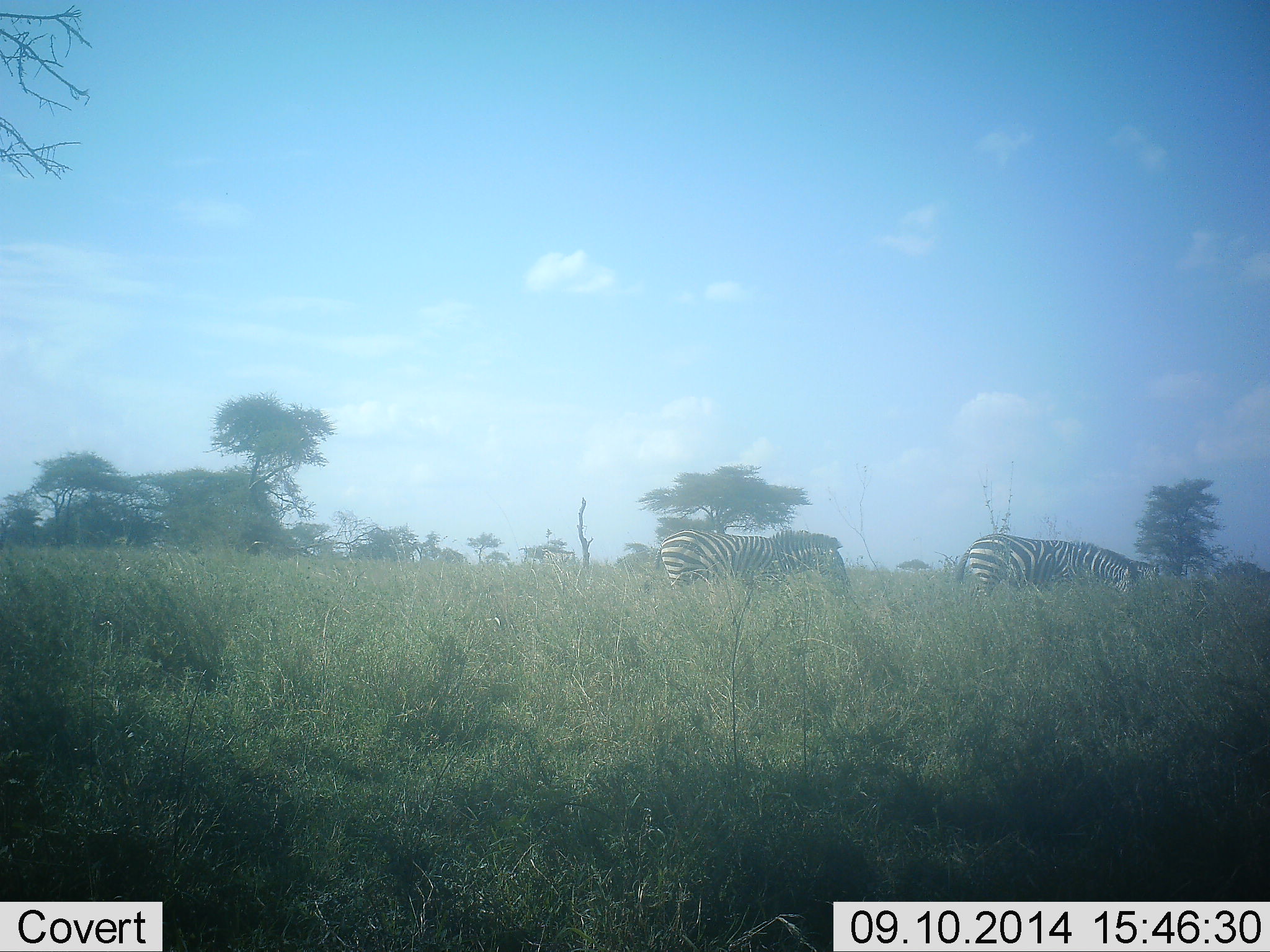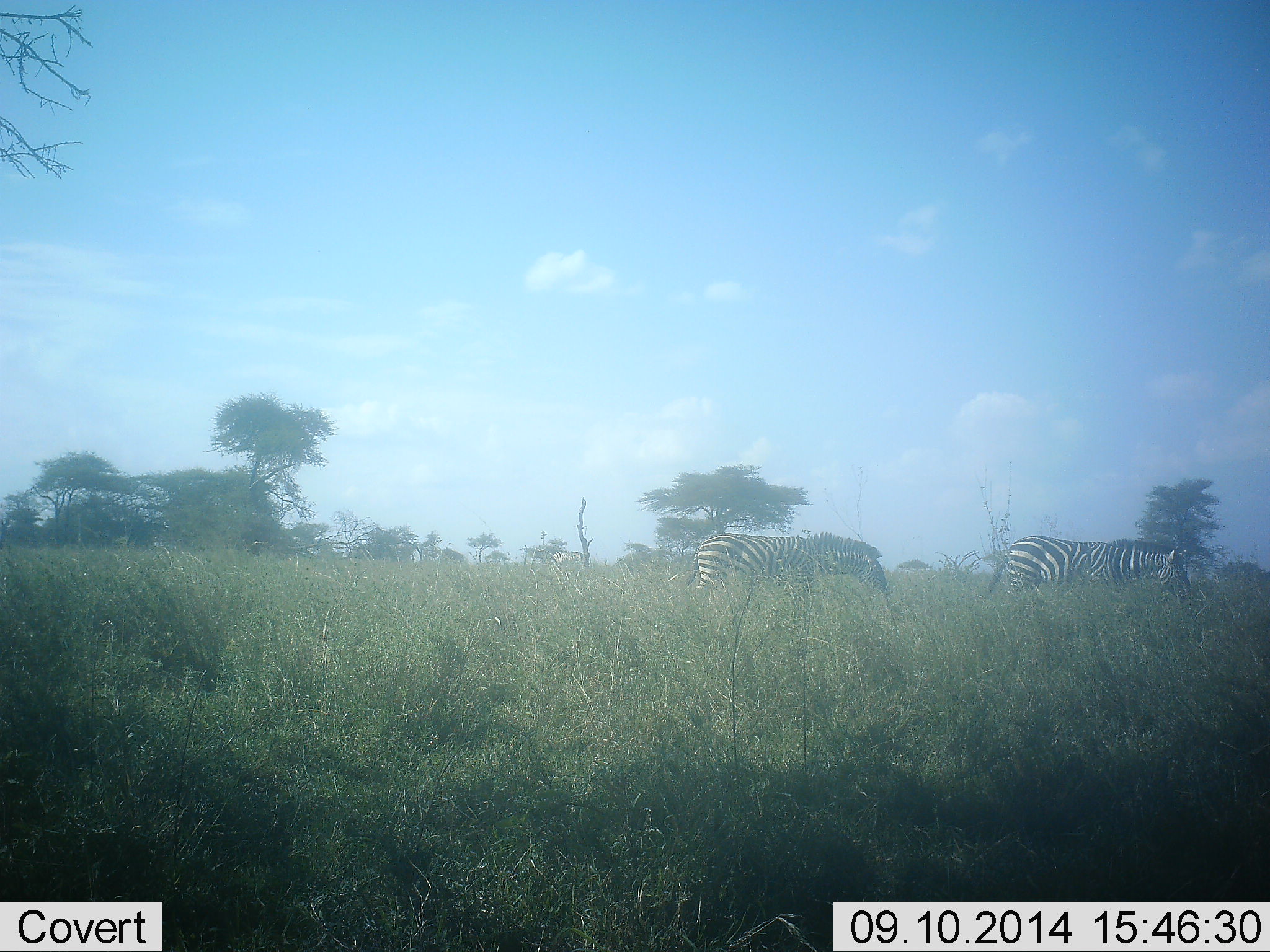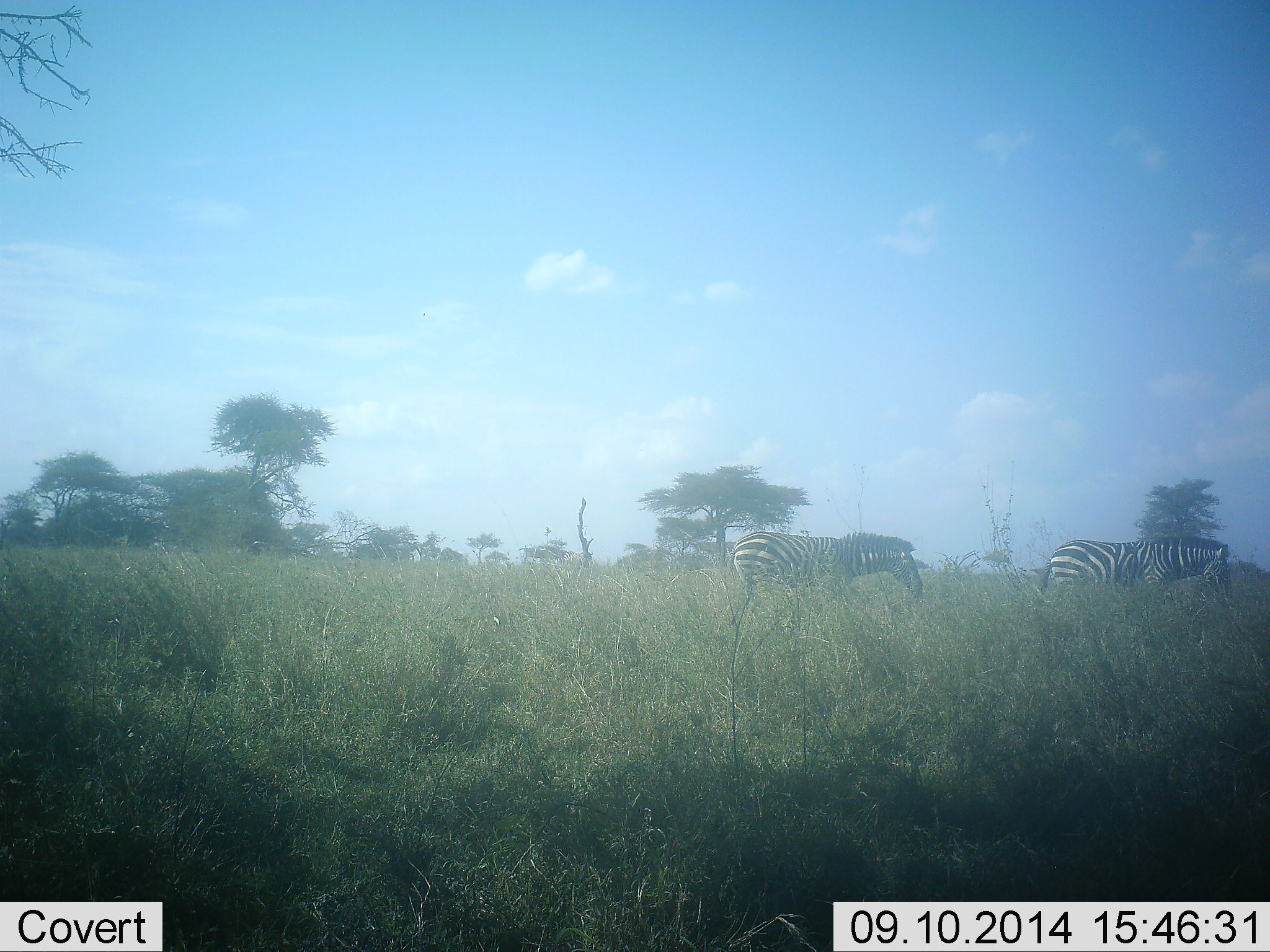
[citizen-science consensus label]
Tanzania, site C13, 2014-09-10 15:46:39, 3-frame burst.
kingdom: Animalia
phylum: Chordata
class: Mammalia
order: Perissodactyla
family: Equidae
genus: Equus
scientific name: Equus quagga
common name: plains zebra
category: zebra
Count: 2.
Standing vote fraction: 0%.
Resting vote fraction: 0%.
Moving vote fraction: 100%.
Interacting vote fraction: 0%.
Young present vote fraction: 0%.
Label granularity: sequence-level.